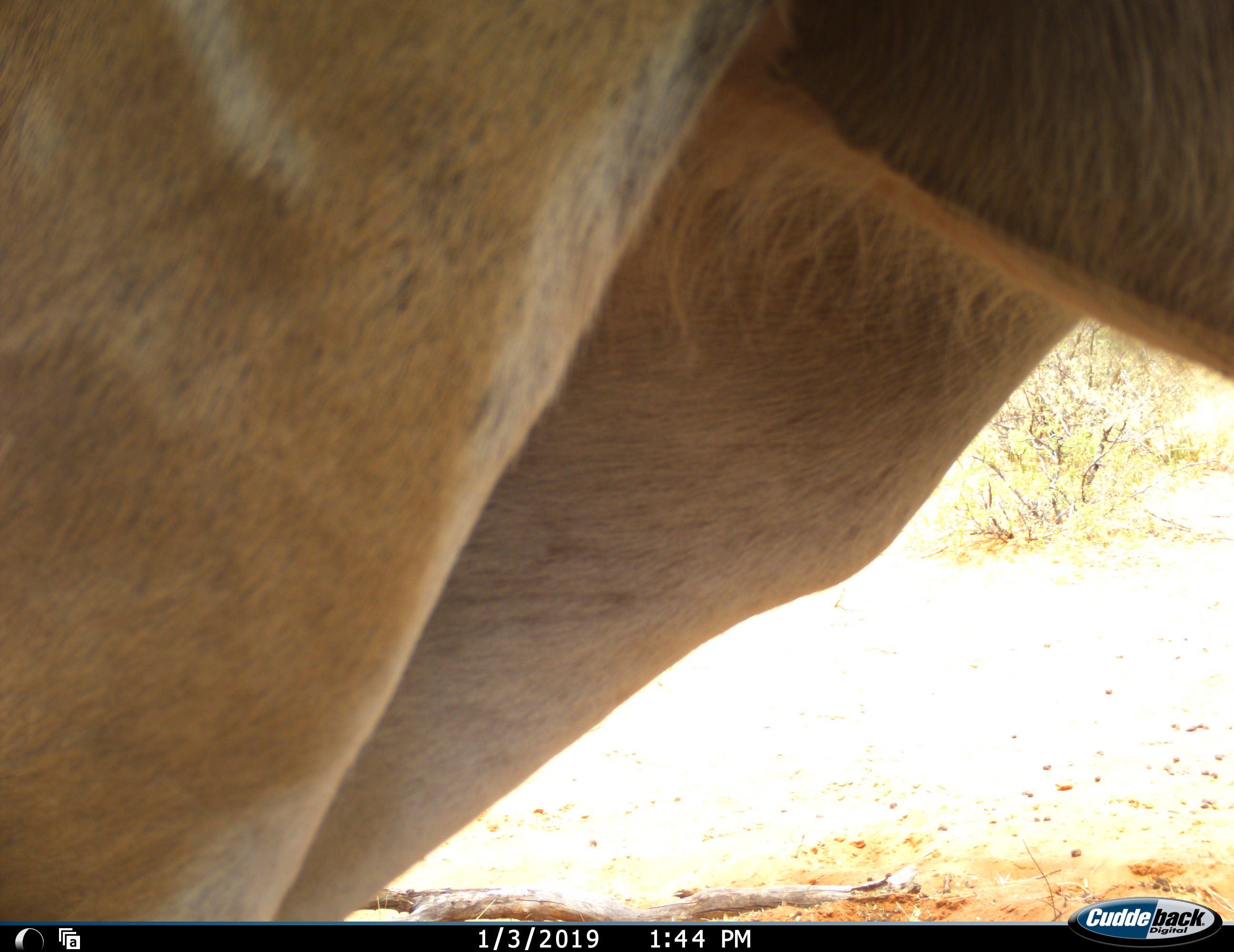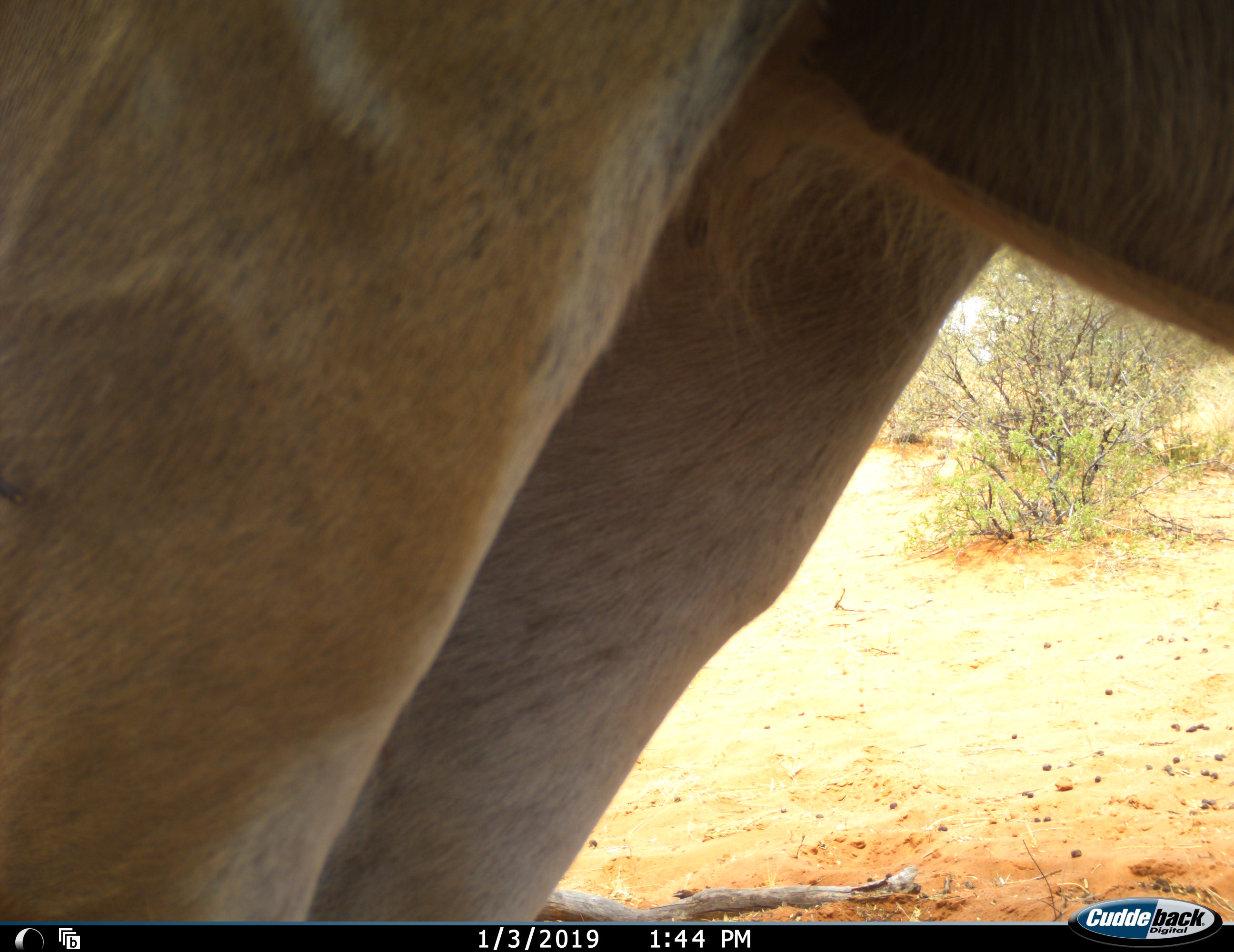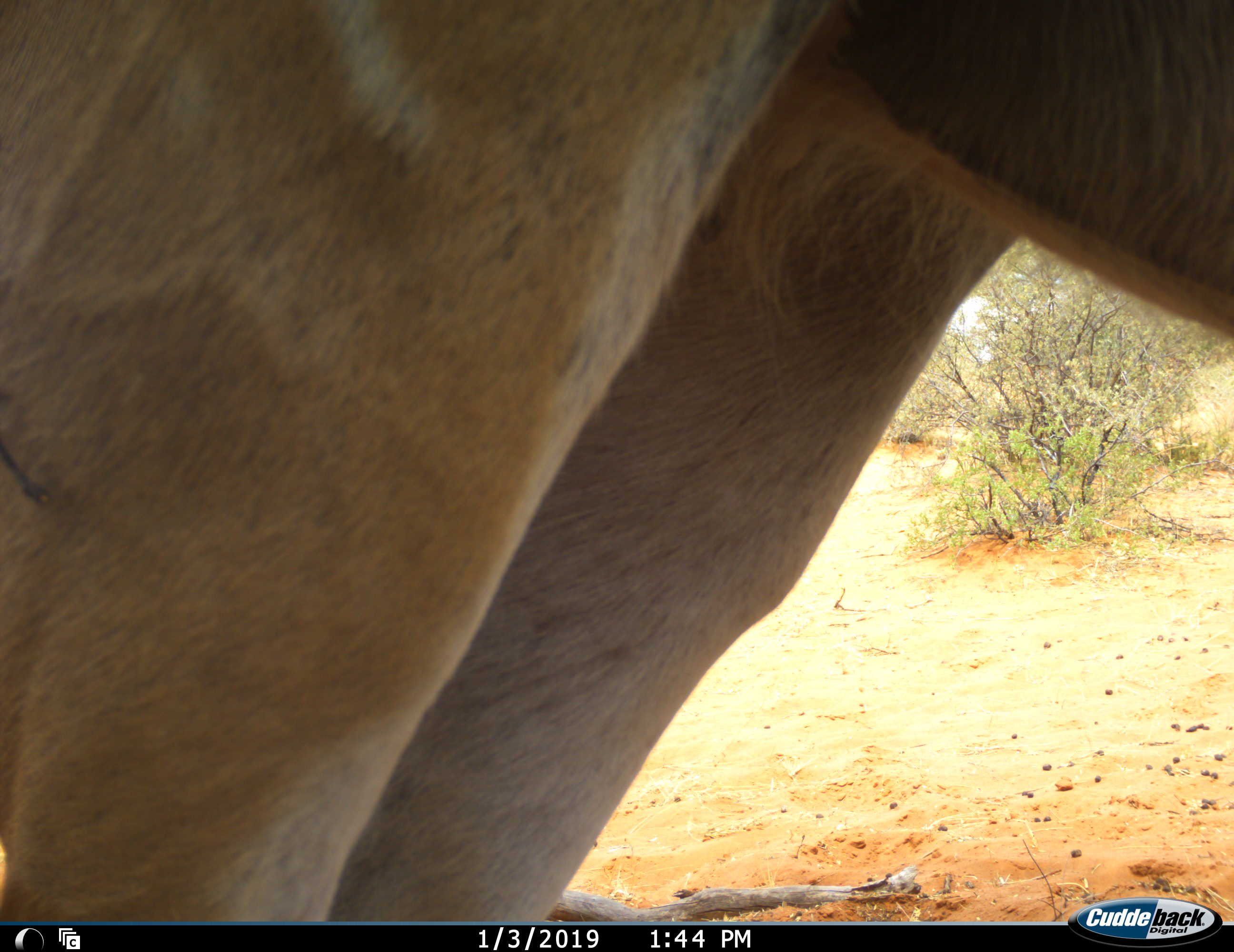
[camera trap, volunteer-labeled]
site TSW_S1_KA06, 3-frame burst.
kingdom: Animalia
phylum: Chordata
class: Mammalia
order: Artiodactyla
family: Bovidae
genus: Tragelaphus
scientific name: Tragelaphus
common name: kudu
Kudu (Tragelaphus), count 1. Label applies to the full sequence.